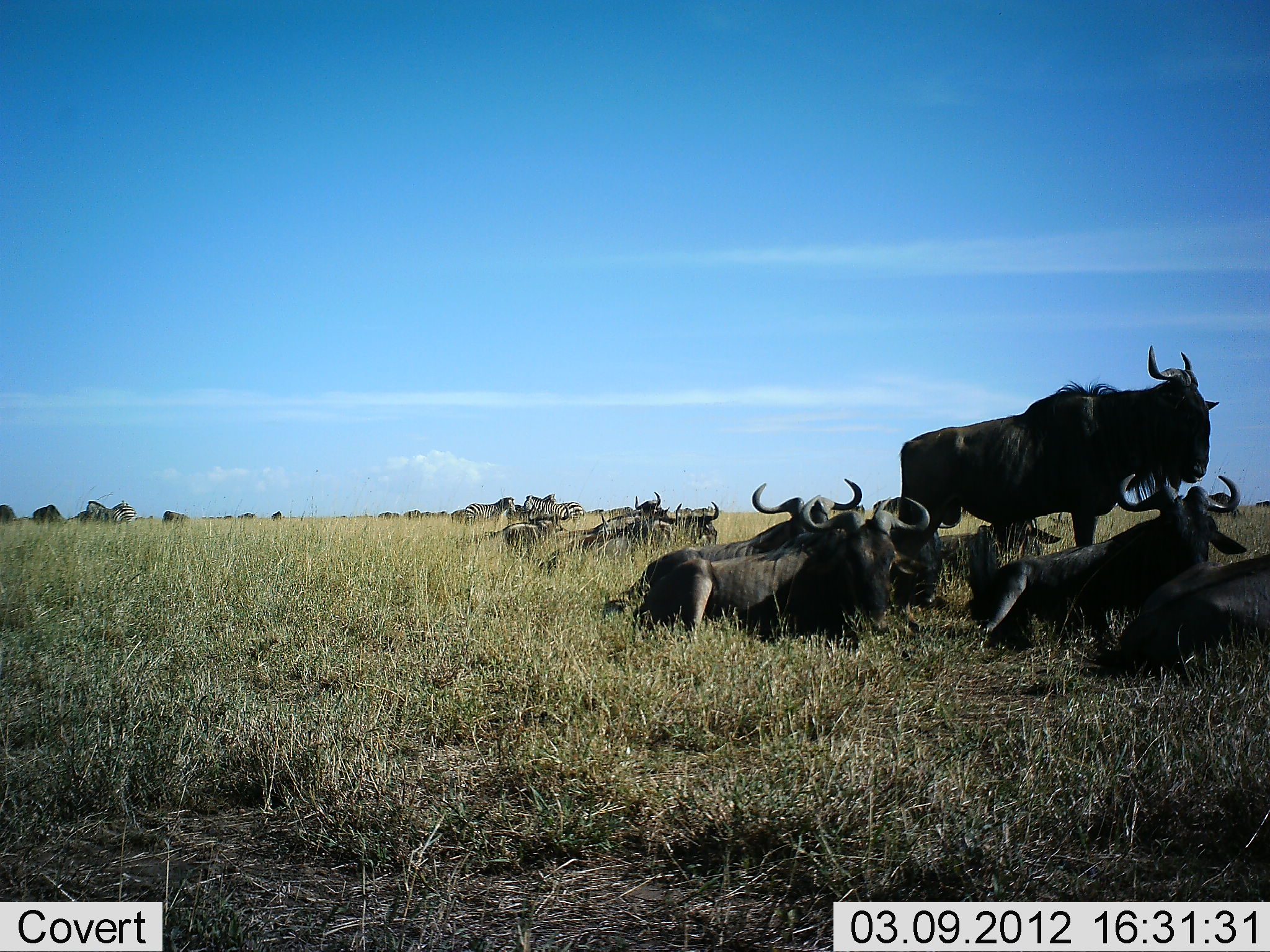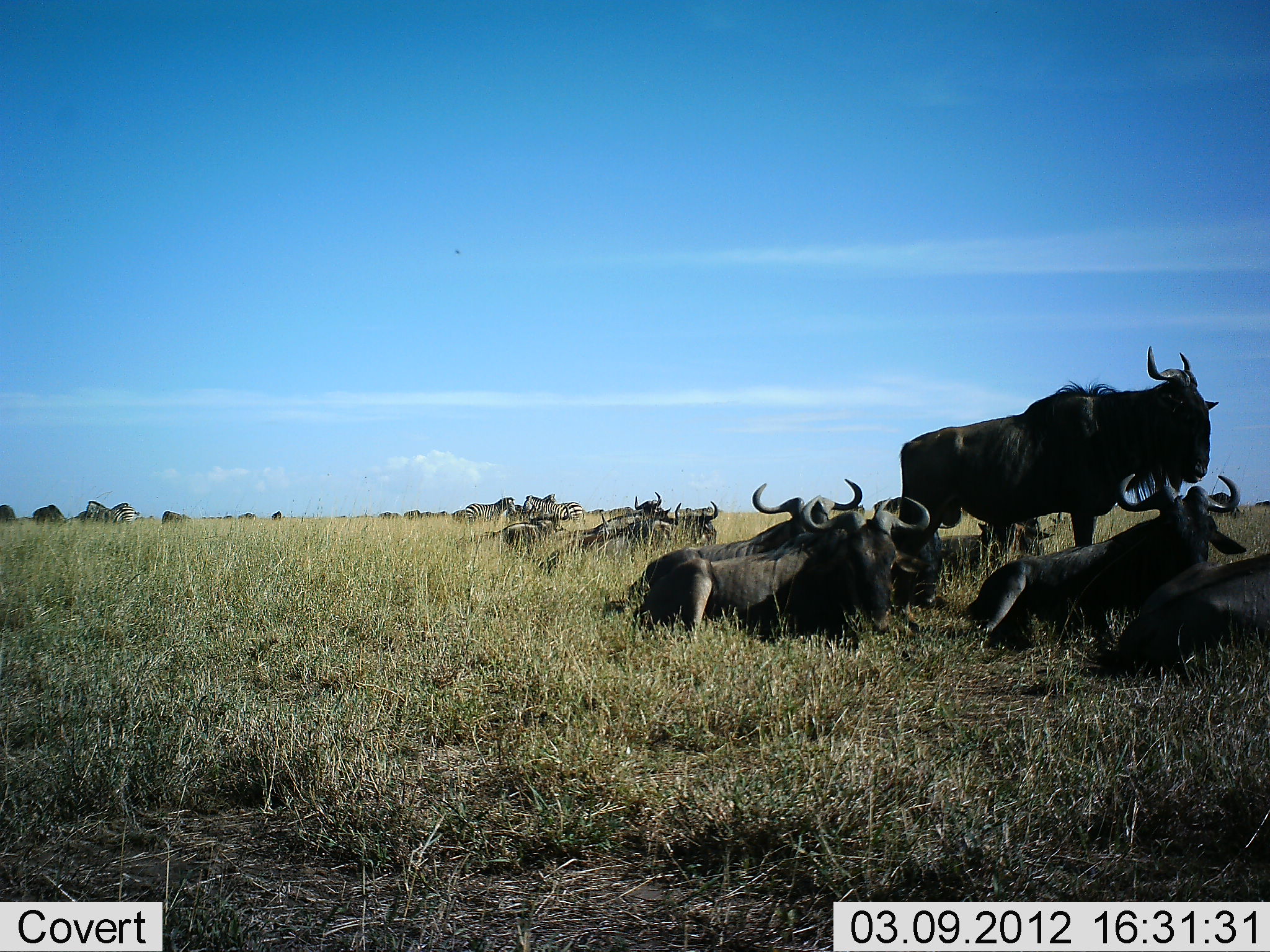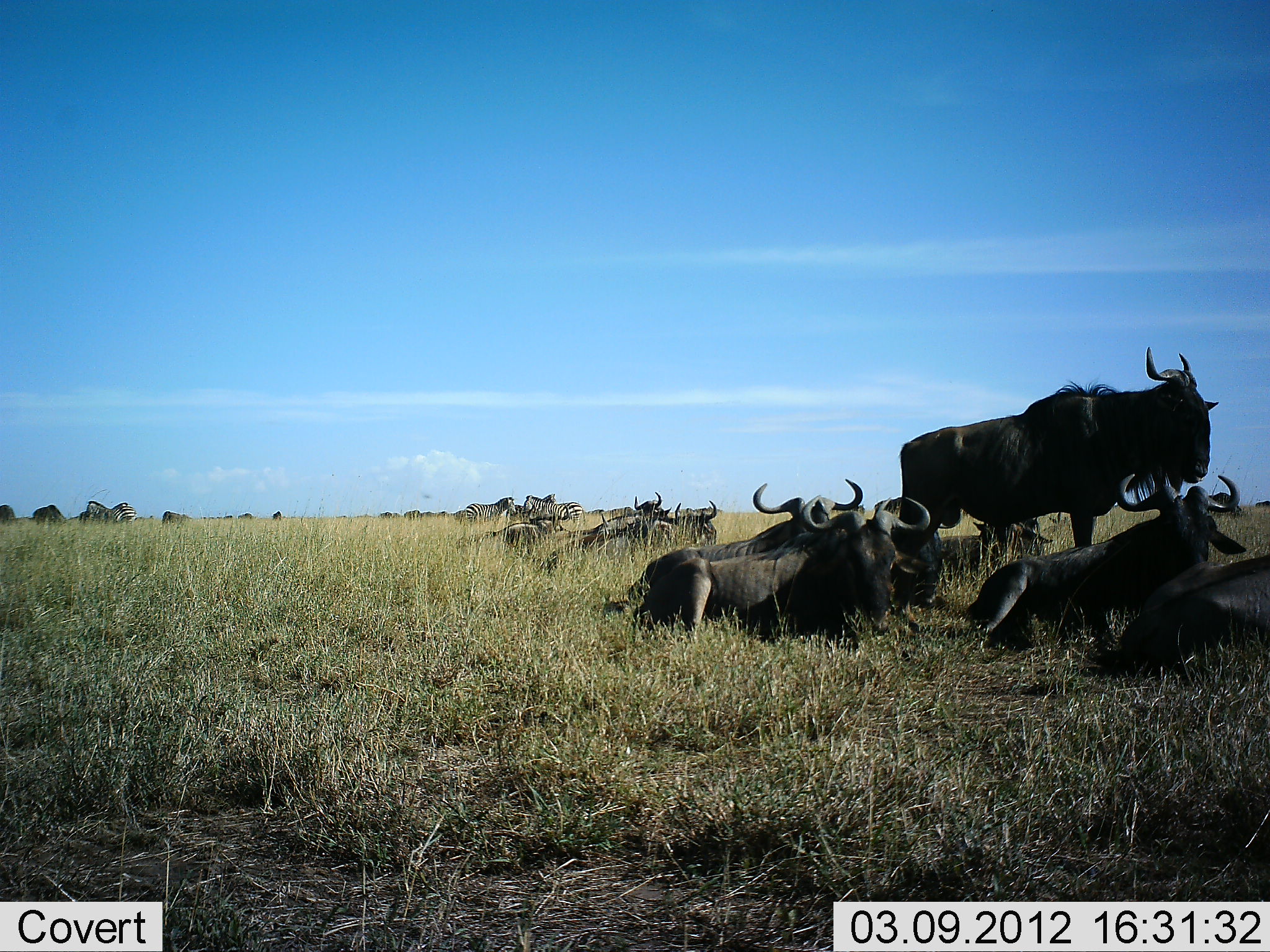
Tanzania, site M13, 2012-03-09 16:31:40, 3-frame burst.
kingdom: Animalia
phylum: Chordata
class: Mammalia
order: Artiodactyla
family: Bovidae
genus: Connochaetes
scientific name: Connochaetes taurinus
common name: blue wildebeest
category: wildebeest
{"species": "wildebeest (blue wildebeest) (Connochaetes taurinus)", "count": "11-50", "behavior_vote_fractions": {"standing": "80%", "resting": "100%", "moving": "0%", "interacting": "3%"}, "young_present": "3%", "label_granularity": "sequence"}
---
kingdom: Animalia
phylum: Chordata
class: Mammalia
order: Perissodactyla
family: Equidae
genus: Equus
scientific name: Equus quagga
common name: plains zebra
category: zebra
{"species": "zebra (plains zebra) (Equus quagga)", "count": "4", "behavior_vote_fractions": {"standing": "88%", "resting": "12%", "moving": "6%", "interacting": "0%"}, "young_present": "0%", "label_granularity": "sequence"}